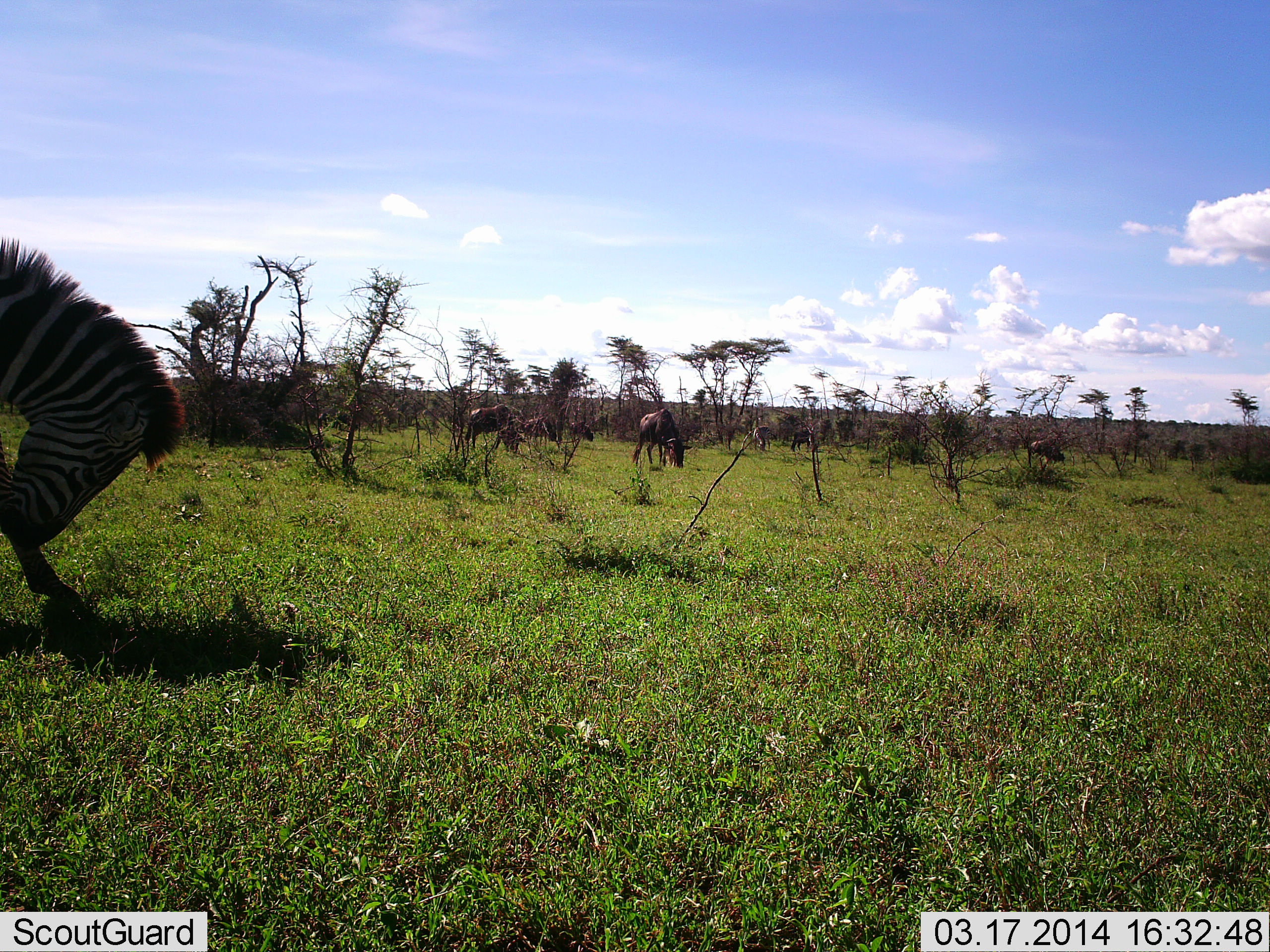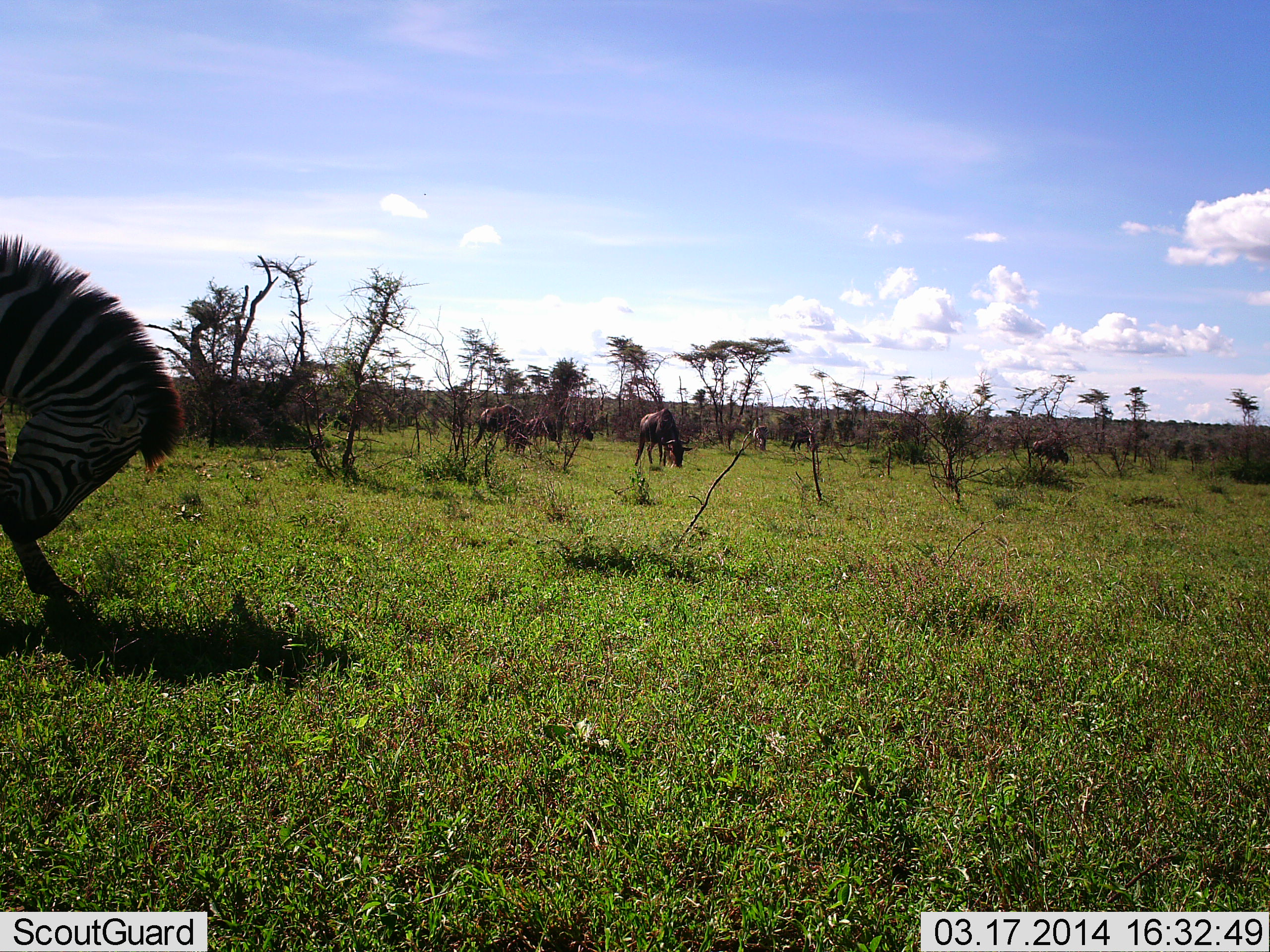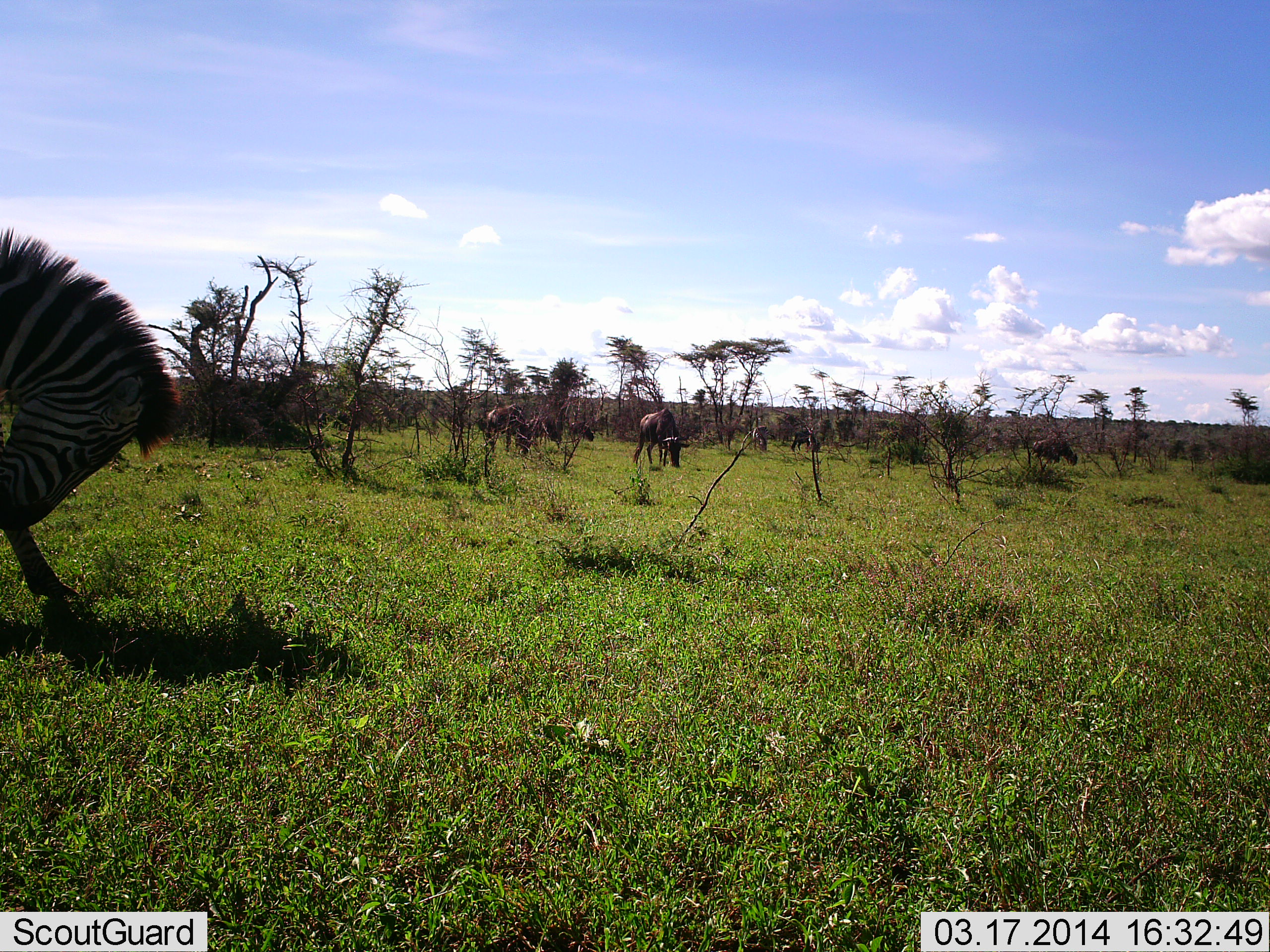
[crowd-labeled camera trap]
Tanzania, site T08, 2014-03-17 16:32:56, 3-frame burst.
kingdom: Animalia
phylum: Chordata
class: Mammalia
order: Artiodactyla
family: Bovidae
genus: Connochaetes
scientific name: Connochaetes taurinus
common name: blue wildebeest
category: wildebeest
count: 6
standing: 9%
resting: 0%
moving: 0%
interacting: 0%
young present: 0%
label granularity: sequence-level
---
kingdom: Animalia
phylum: Chordata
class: Mammalia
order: Perissodactyla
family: Equidae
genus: Equus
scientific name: Equus quagga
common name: plains zebra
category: zebra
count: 1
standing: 77%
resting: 0%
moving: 8%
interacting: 15%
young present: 0%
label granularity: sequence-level